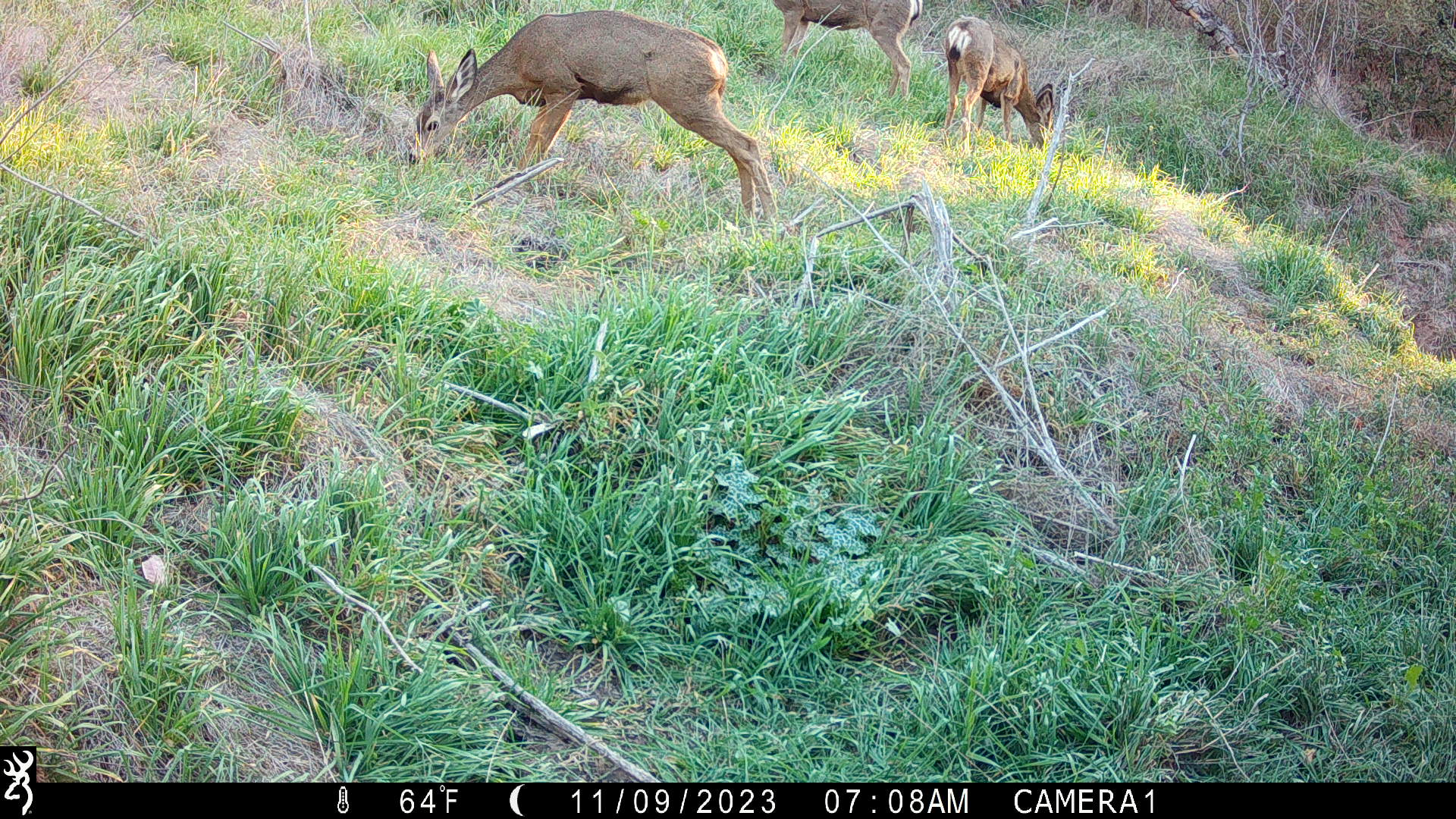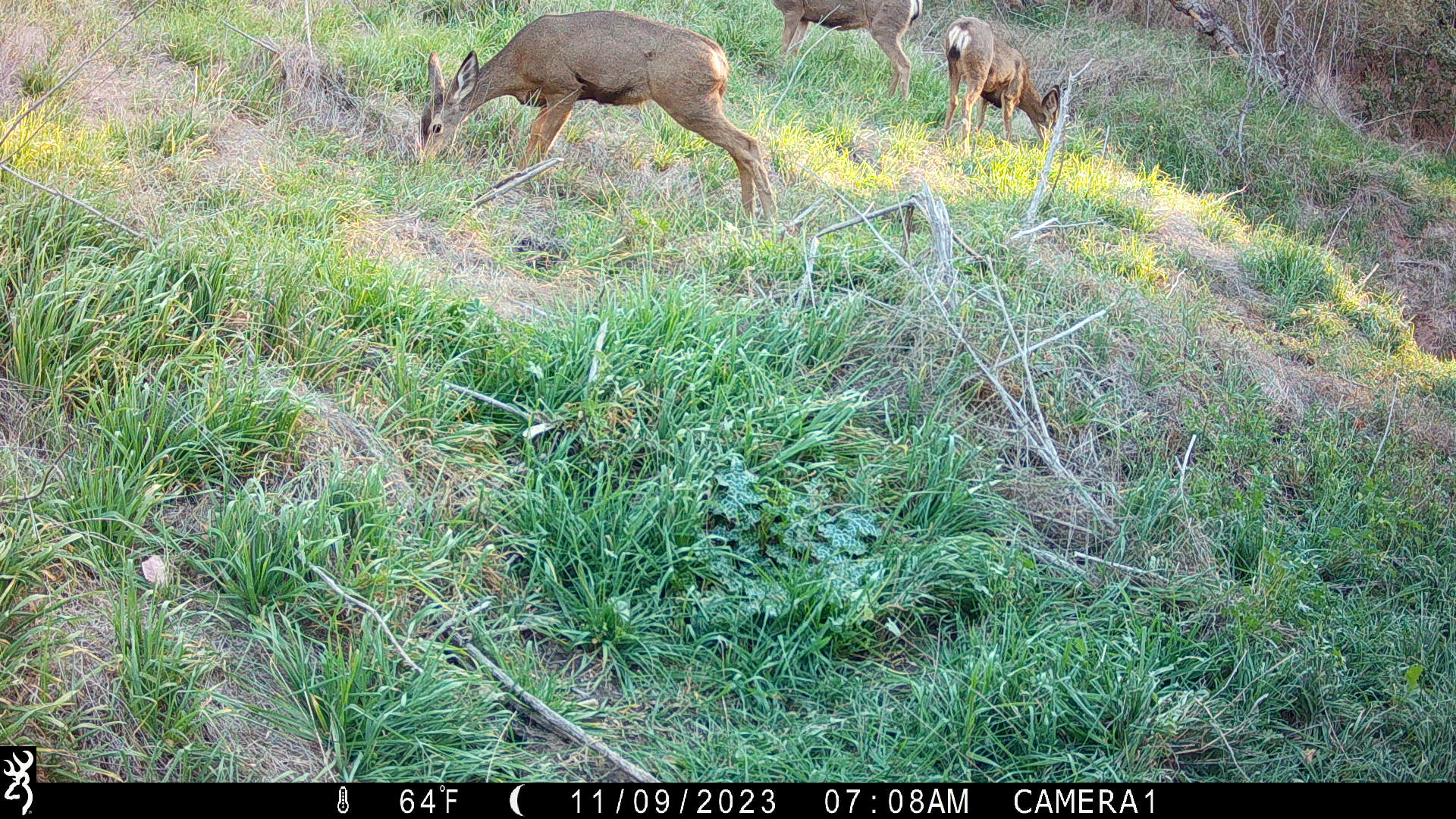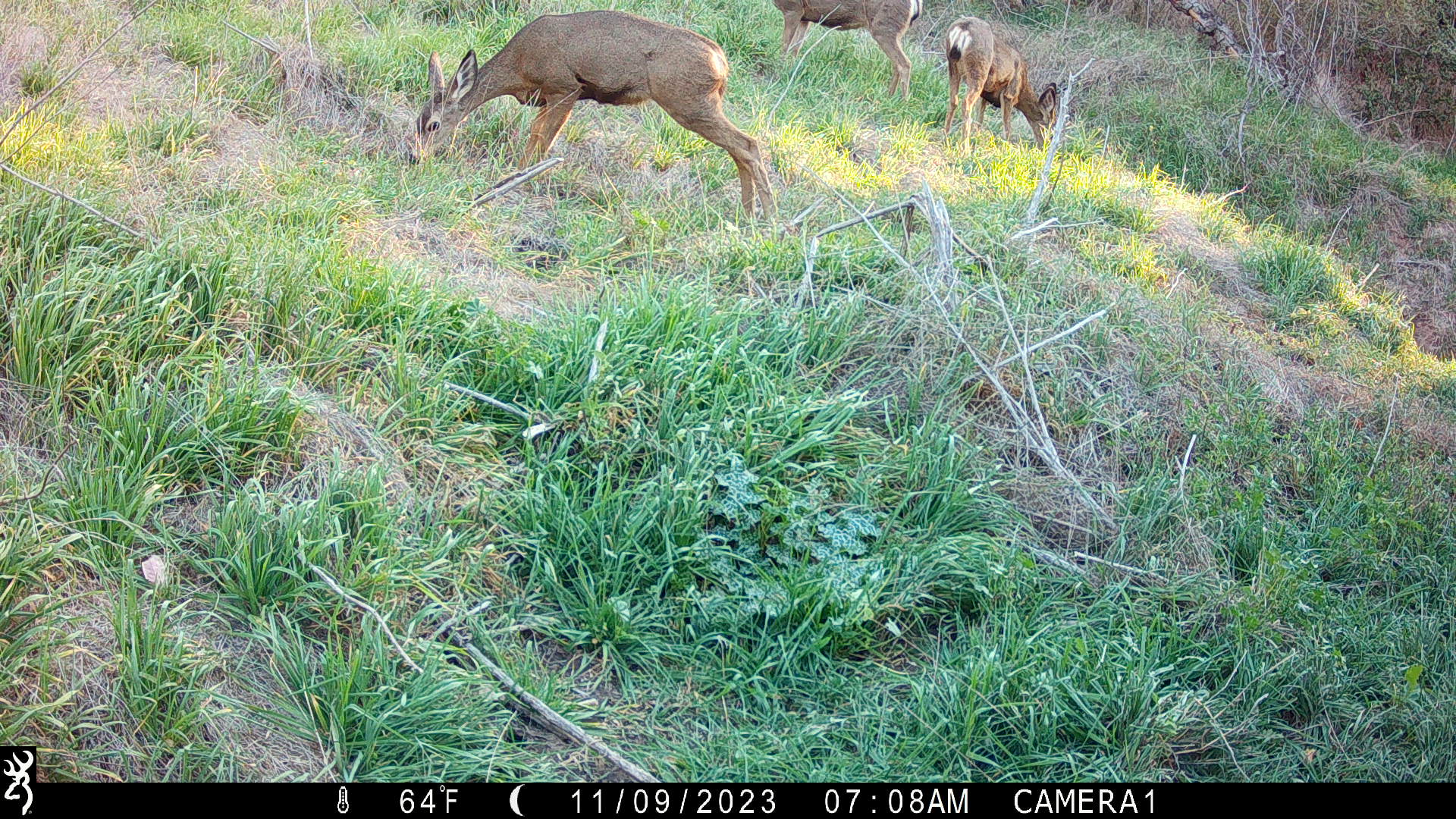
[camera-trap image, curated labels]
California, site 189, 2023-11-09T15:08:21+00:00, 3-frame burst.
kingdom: Animalia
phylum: Chordata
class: Mammalia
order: Artiodactyla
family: Cervidae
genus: Odocoileus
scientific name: Odocoileus hemionus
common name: mule deer